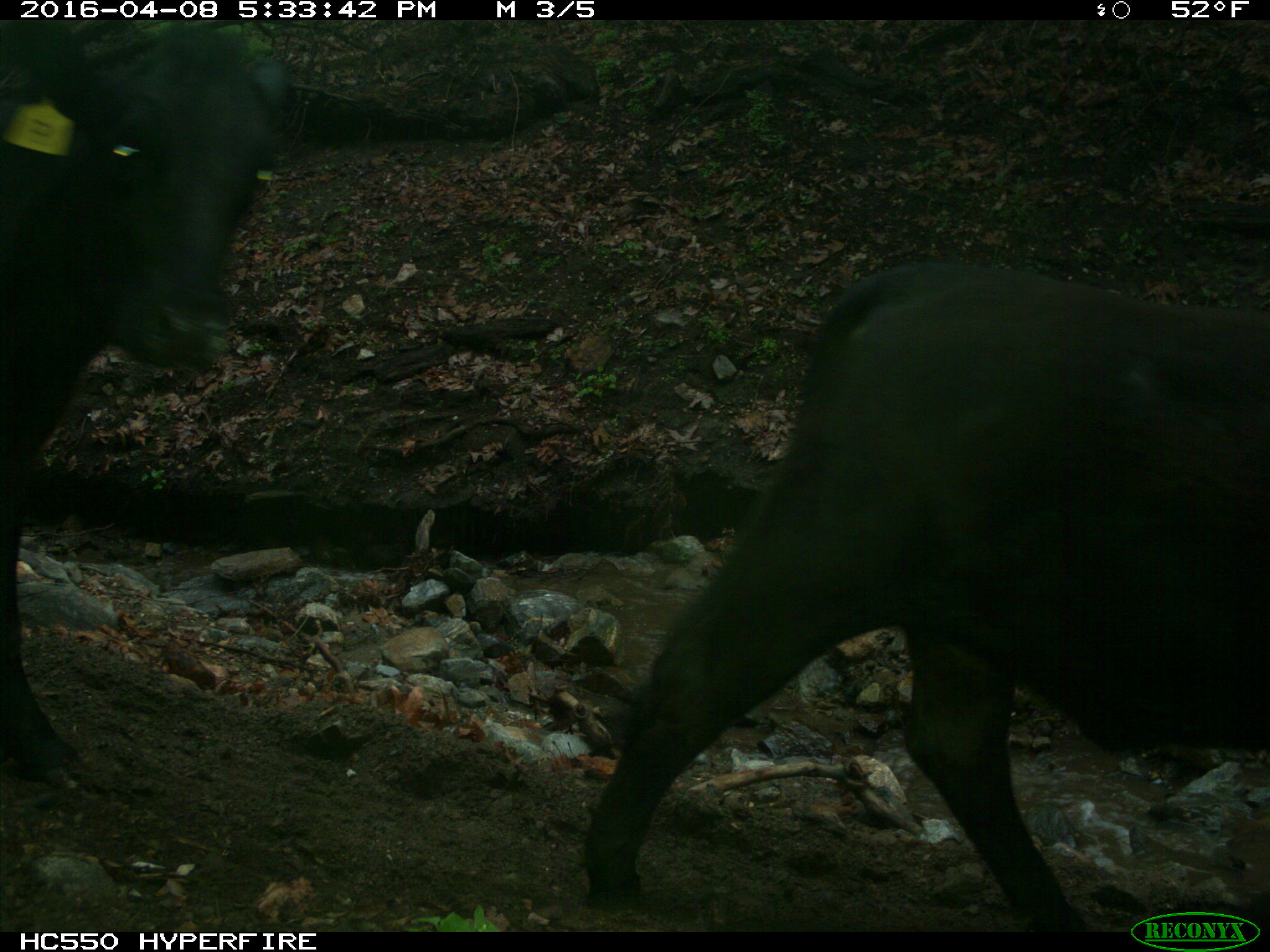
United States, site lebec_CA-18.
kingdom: Animalia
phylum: Chordata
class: Mammalia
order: Artiodactyla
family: Bovidae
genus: Bos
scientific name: Bos taurus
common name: domestic cow